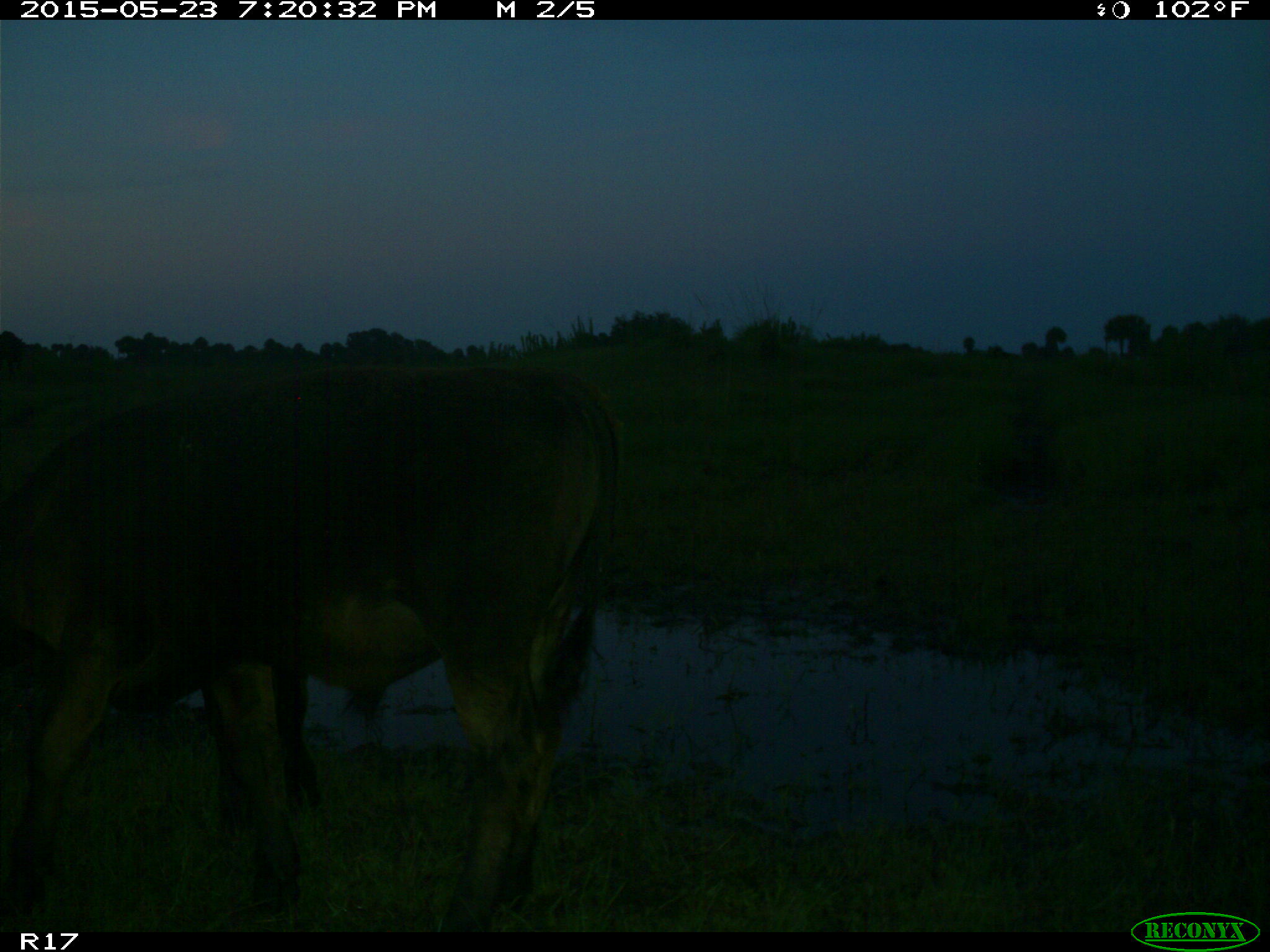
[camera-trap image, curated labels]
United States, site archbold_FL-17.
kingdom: Animalia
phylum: Chordata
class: Mammalia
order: Artiodactyla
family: Bovidae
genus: Bos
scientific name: Bos taurus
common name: domestic cow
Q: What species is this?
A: Bos taurus (domestic cow).